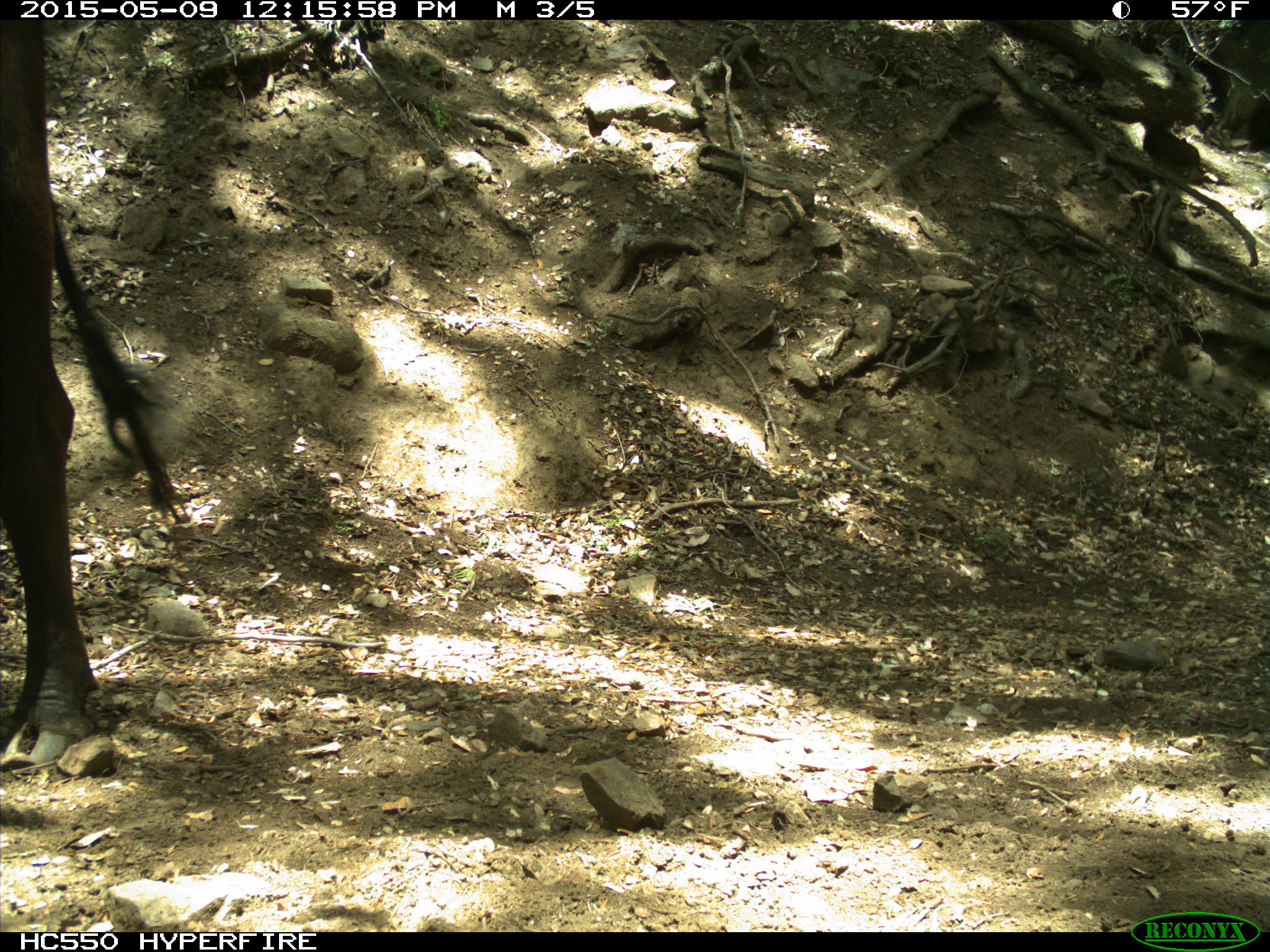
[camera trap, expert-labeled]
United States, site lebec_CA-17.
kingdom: Animalia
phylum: Chordata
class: Mammalia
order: Artiodactyla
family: Bovidae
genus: Bos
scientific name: Bos taurus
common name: domestic cow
Bos taurus (domestic cow).